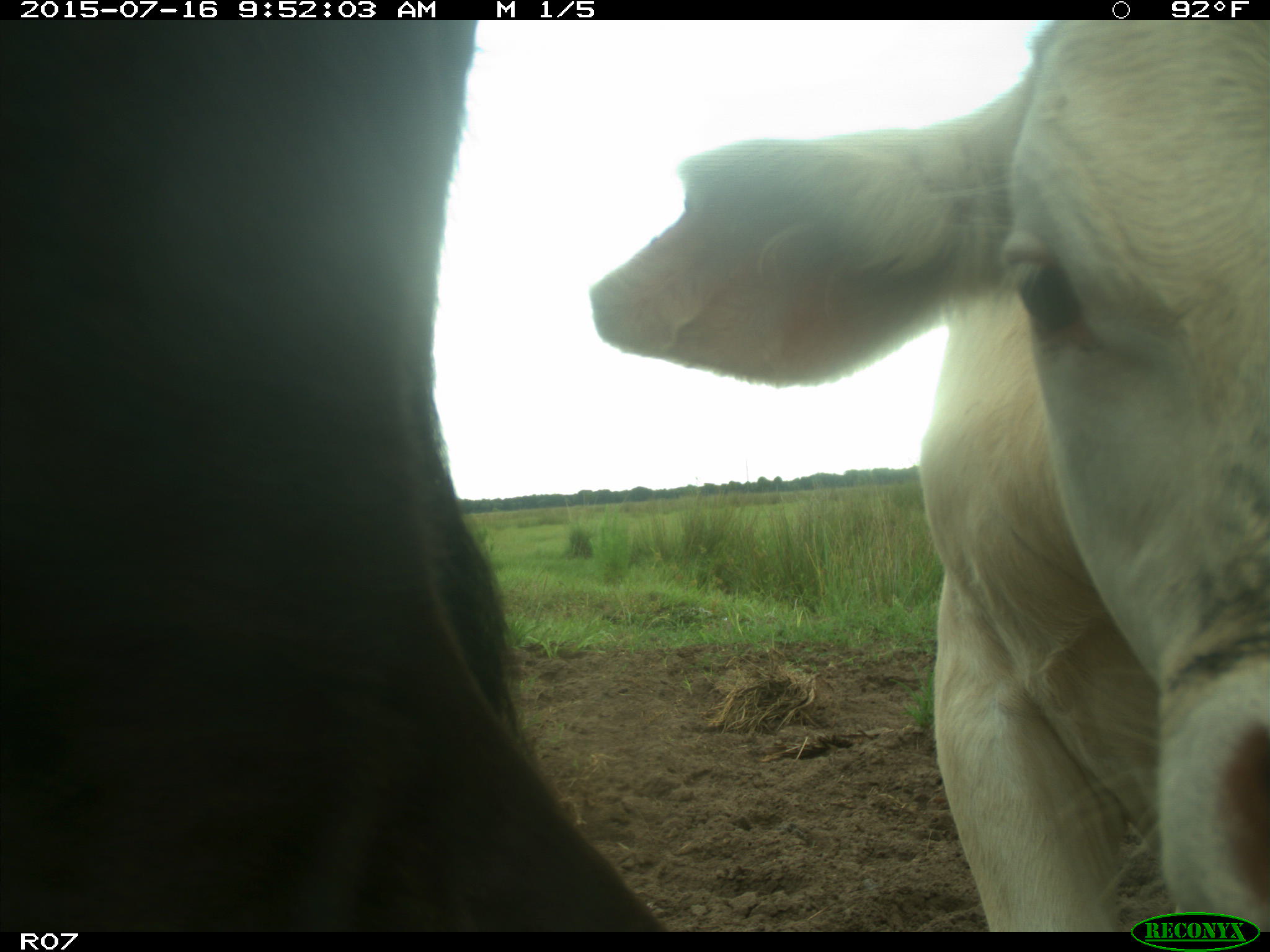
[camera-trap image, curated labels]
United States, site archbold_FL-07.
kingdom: Animalia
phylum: Chordata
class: Mammalia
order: Artiodactyla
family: Bovidae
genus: Bos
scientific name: Bos taurus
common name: domestic cow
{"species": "Bos taurus (domestic cow)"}